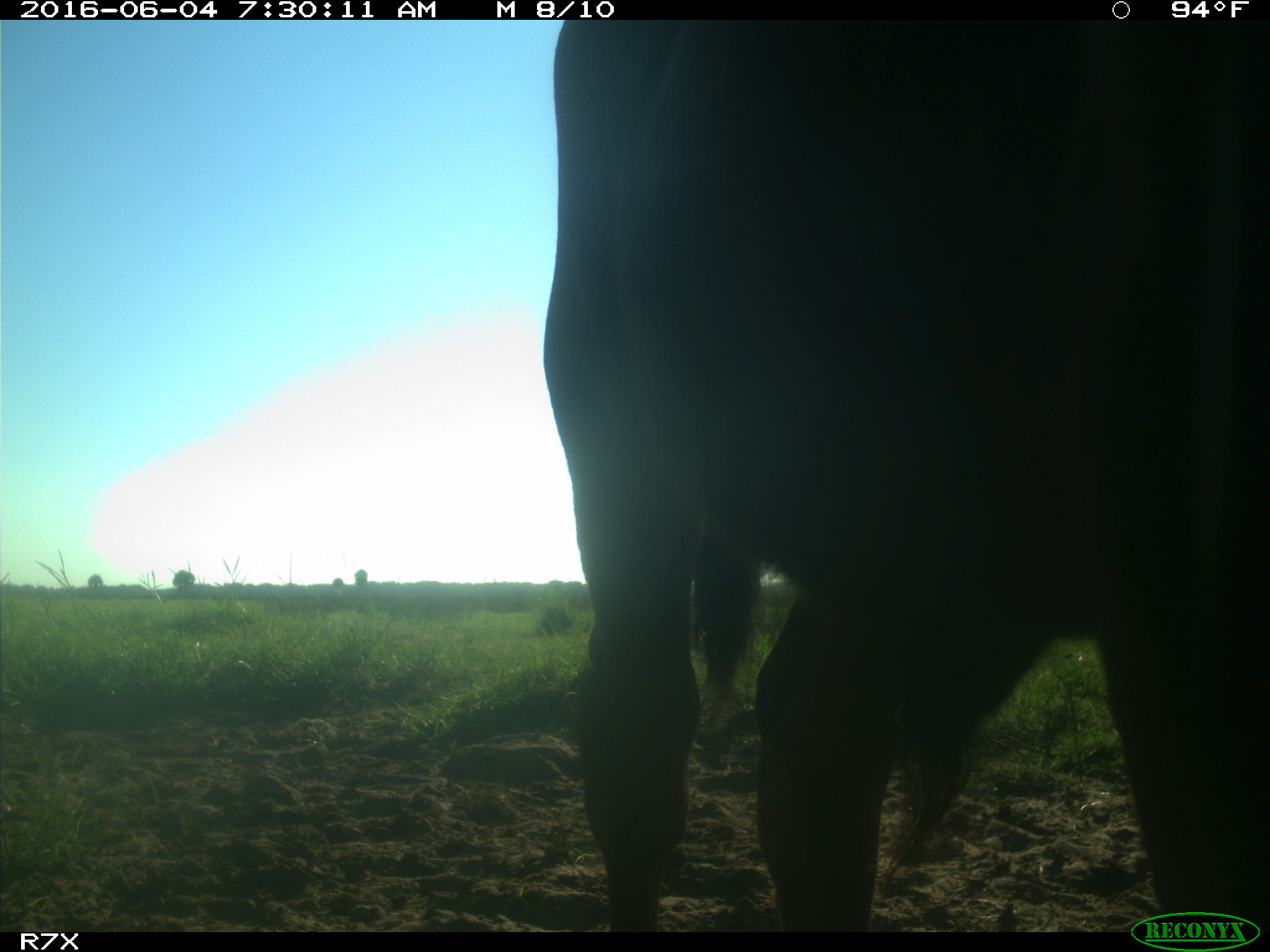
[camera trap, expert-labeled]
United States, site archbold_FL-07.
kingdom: Animalia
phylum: Chordata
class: Mammalia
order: Artiodactyla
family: Bovidae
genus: Bos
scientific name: Bos taurus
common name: domestic cow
Bos taurus (domestic cow).